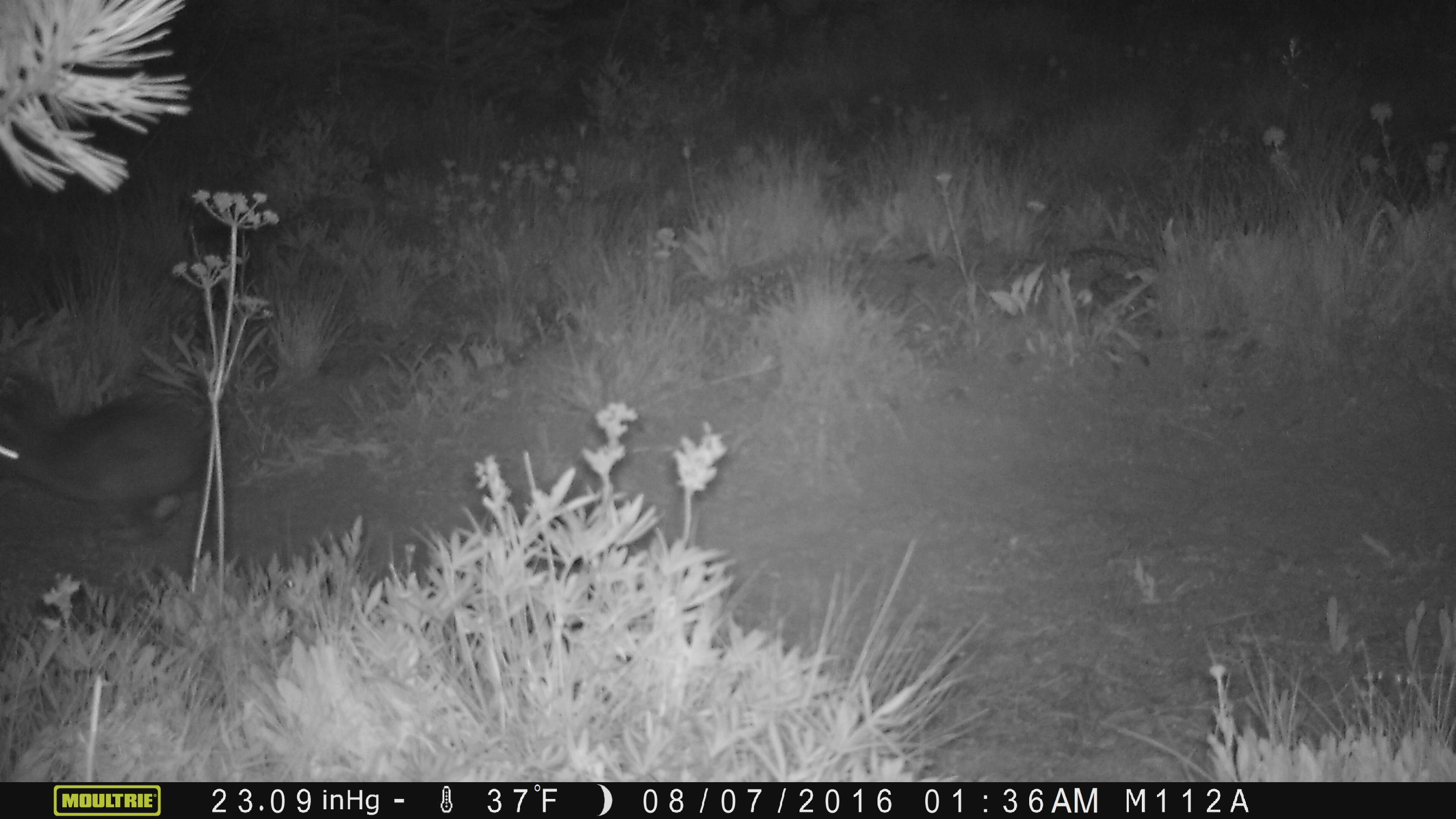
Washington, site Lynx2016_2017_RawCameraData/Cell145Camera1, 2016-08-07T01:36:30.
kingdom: Animalia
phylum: Chordata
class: Mammalia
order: Lagomorpha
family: Leporidae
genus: Lepus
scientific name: Lepus americanus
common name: snowshoe hare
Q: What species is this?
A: Lepus americanus (snowshoe hare).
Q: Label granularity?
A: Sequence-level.